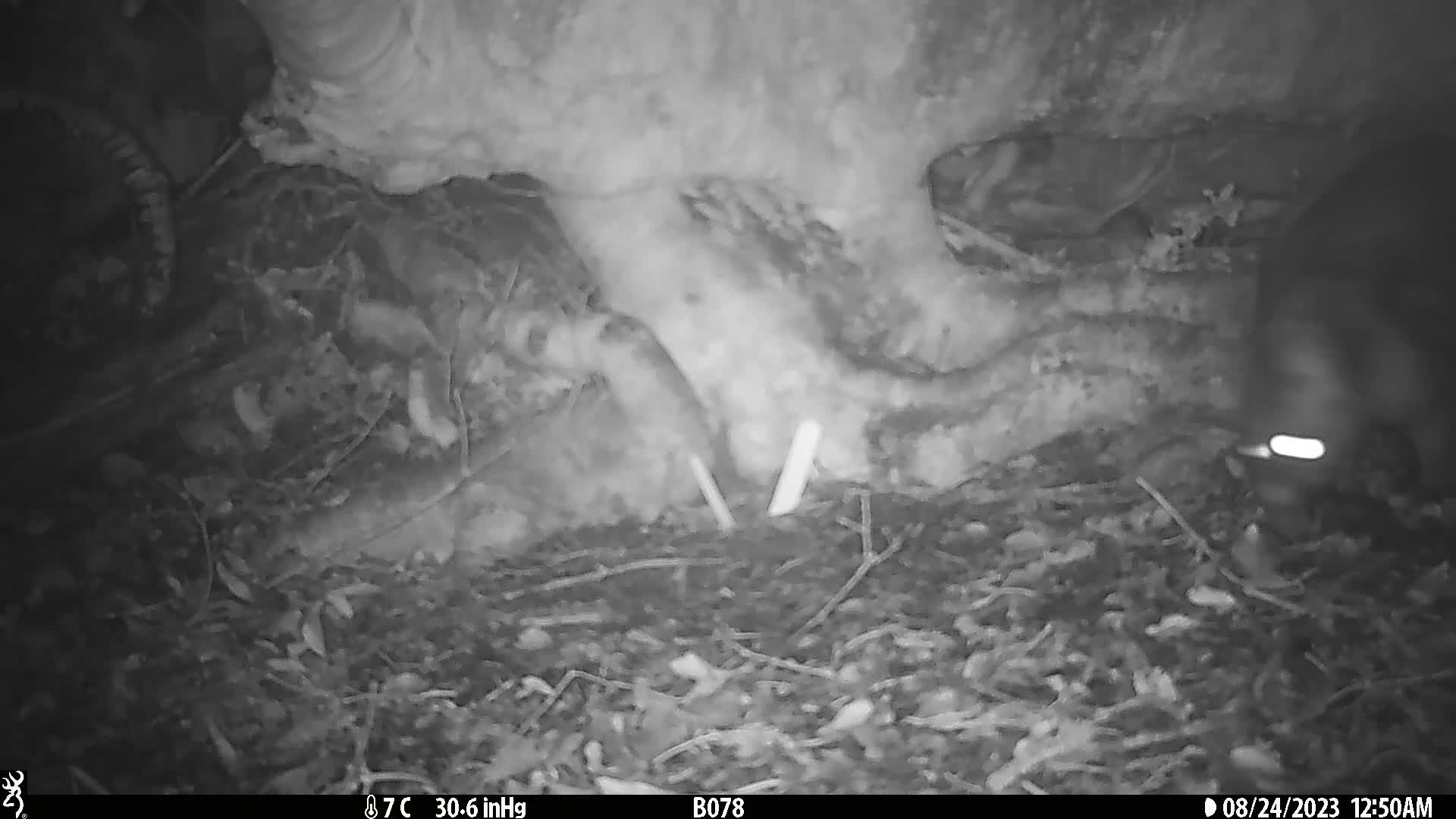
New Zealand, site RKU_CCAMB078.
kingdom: Animalia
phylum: Chordata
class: Mammalia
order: Diprotodontia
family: Phalangeridae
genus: Trichosurus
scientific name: Trichosurus vulpecula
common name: common brushtail possum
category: possum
Possum (common brushtail possum) (Trichosurus vulpecula).